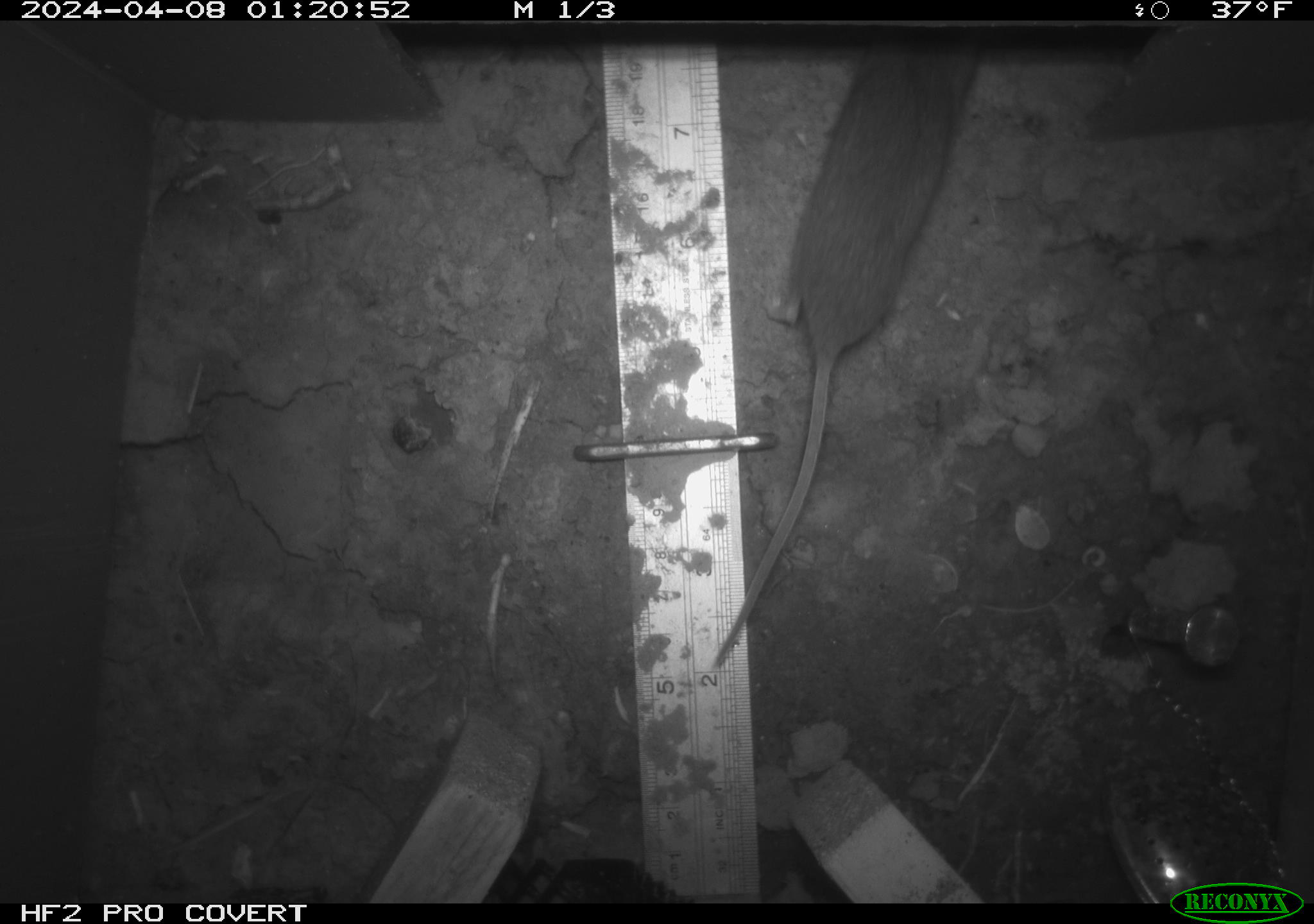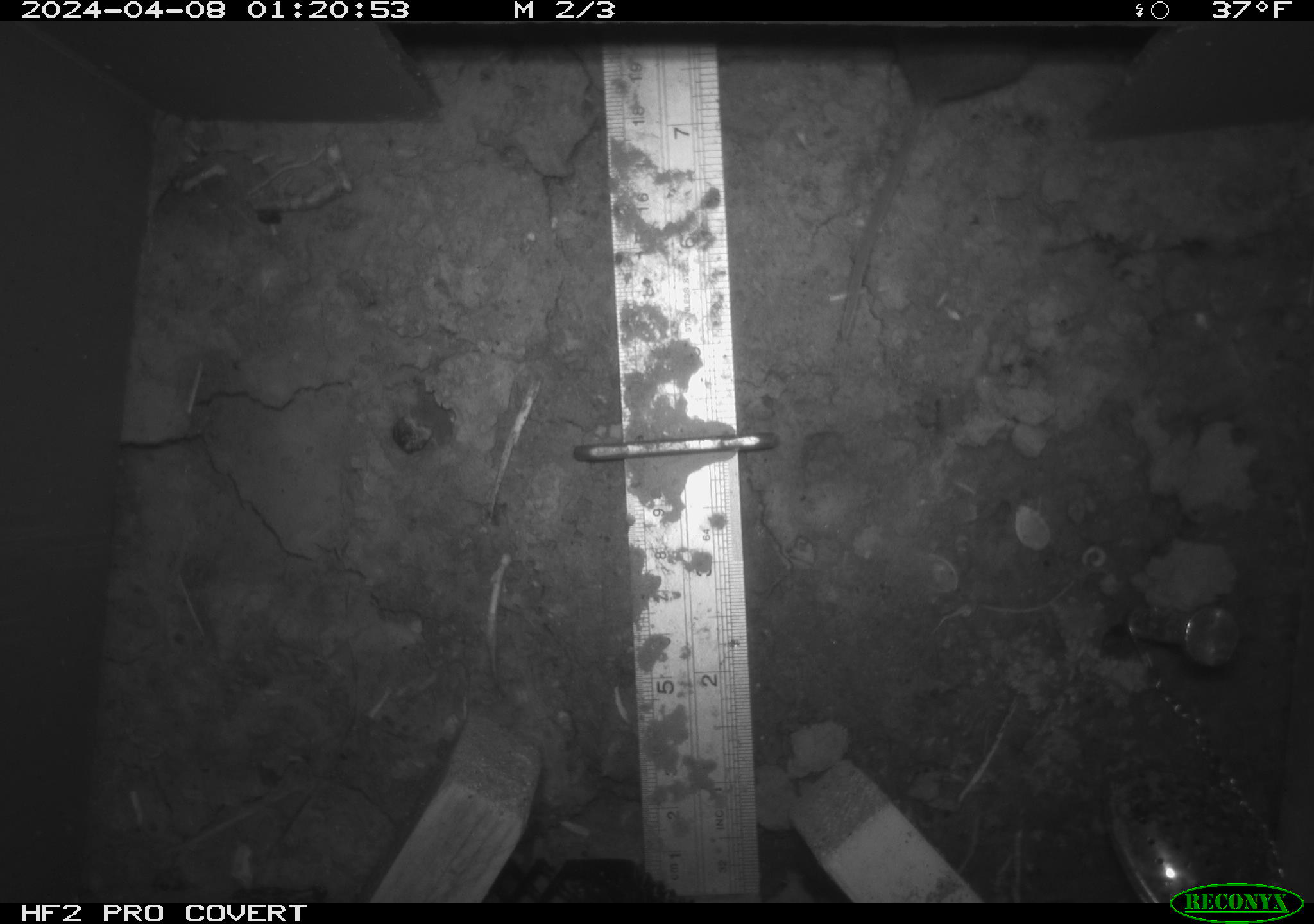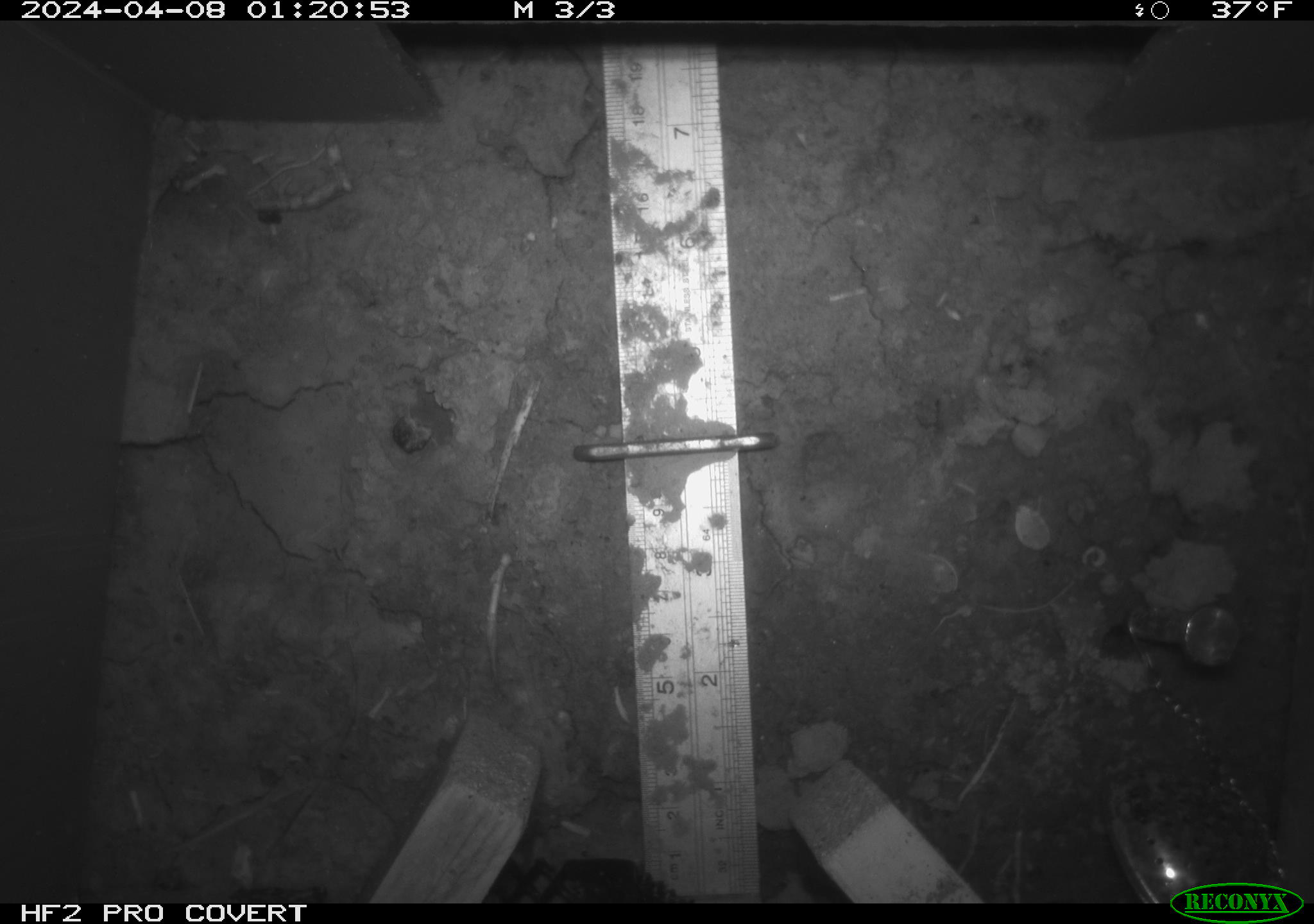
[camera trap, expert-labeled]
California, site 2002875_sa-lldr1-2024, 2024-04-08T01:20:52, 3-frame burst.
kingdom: Animalia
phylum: Chordata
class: Mammalia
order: Rodentia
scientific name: Rodentia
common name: mouse species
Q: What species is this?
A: Mouse species (Rodentia).